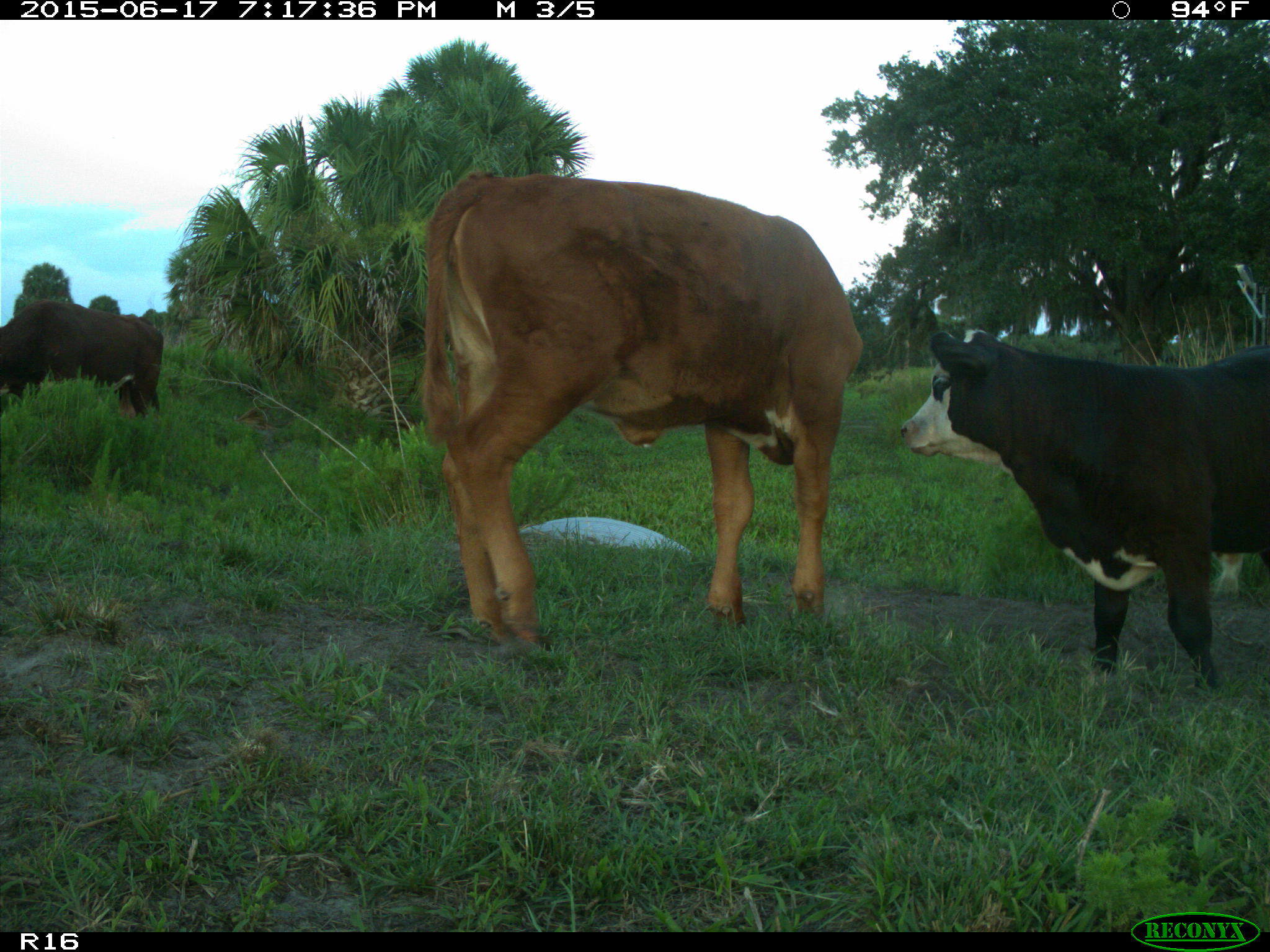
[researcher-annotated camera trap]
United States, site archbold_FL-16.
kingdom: Animalia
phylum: Chordata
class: Mammalia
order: Artiodactyla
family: Bovidae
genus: Bos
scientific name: Bos taurus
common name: domestic cow